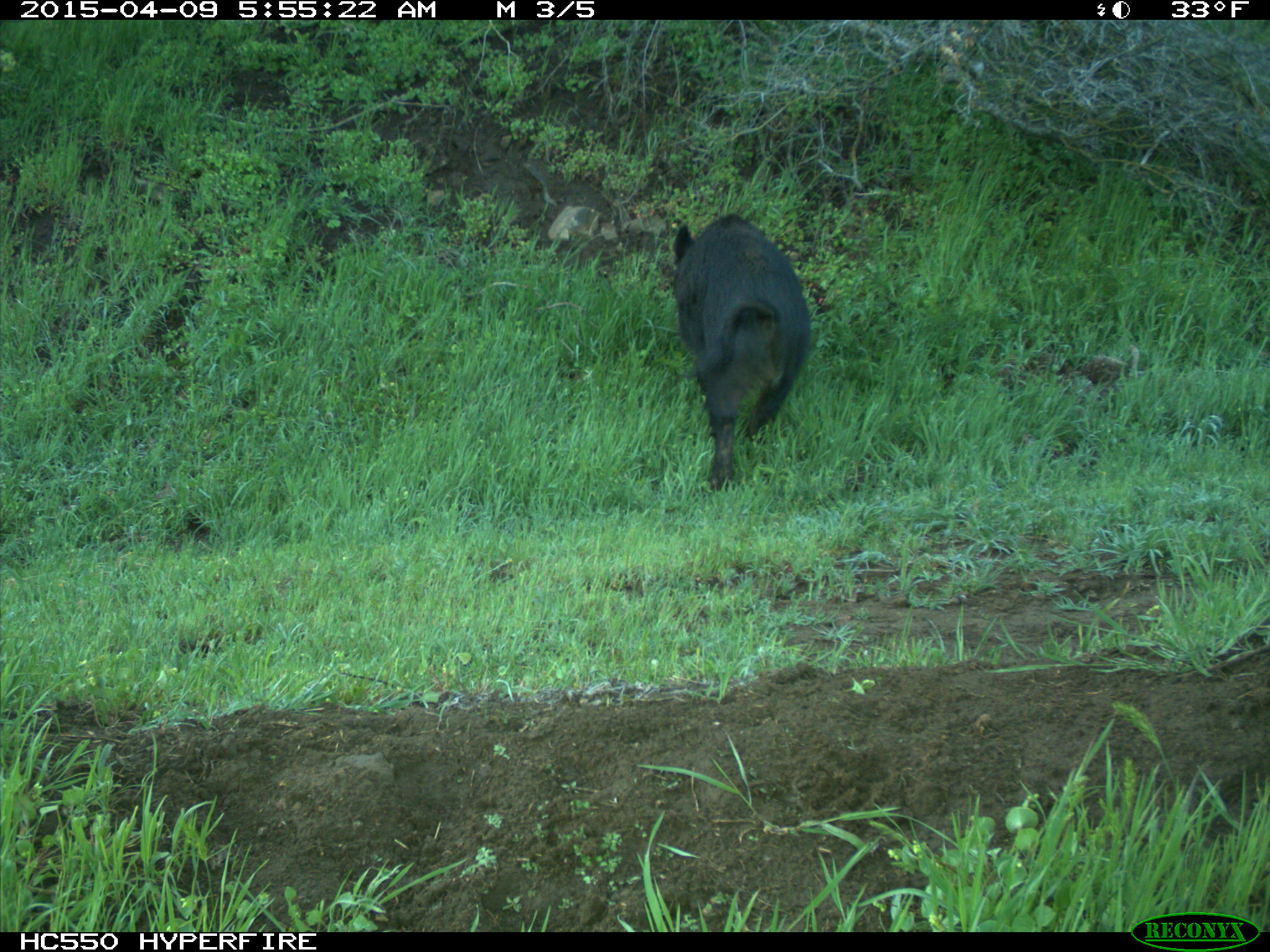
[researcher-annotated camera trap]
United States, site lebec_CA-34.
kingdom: Animalia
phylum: Chordata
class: Mammalia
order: Artiodactyla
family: Suidae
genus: Sus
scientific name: Sus scrofa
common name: wild boar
Sus scrofa (wild boar).